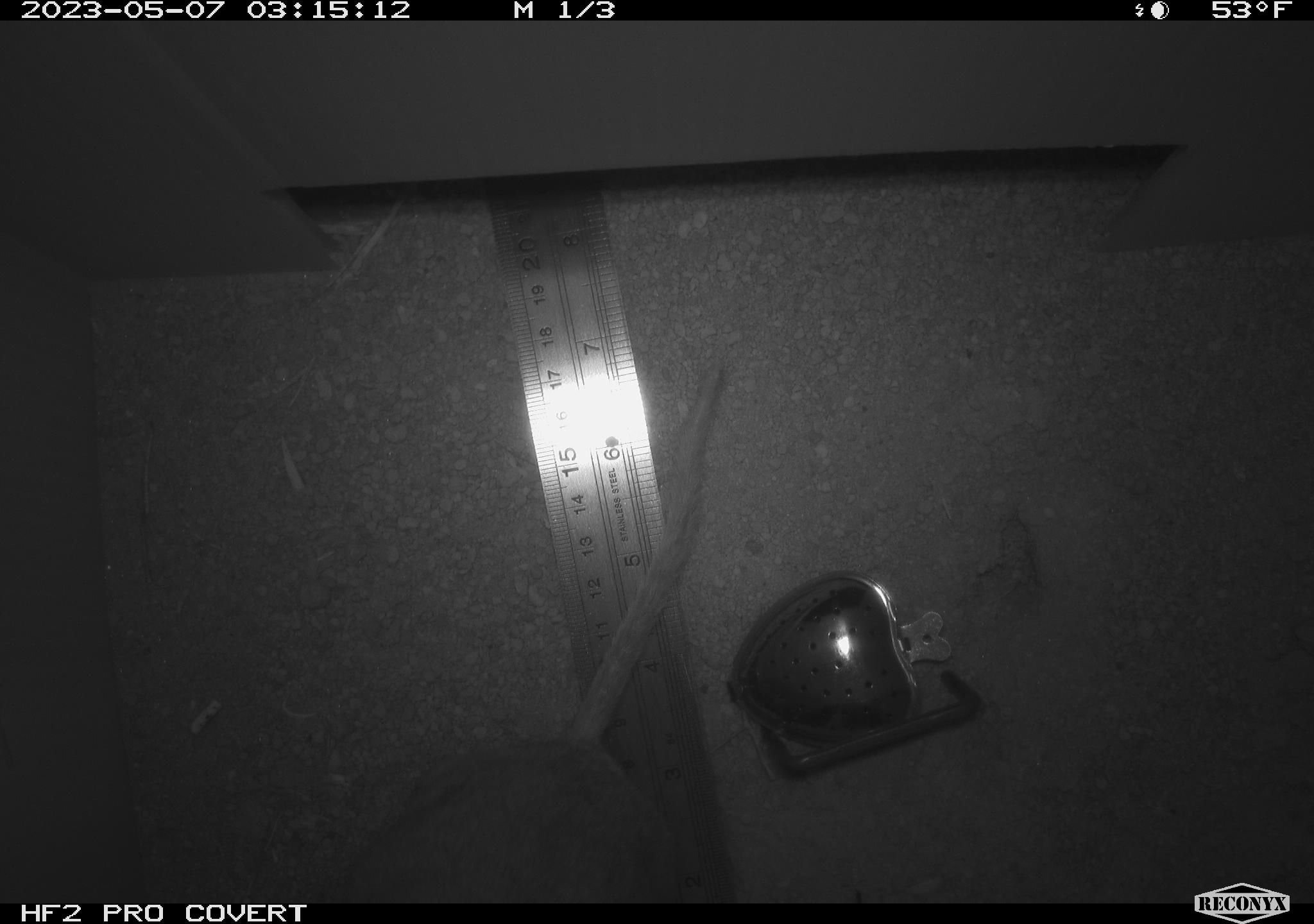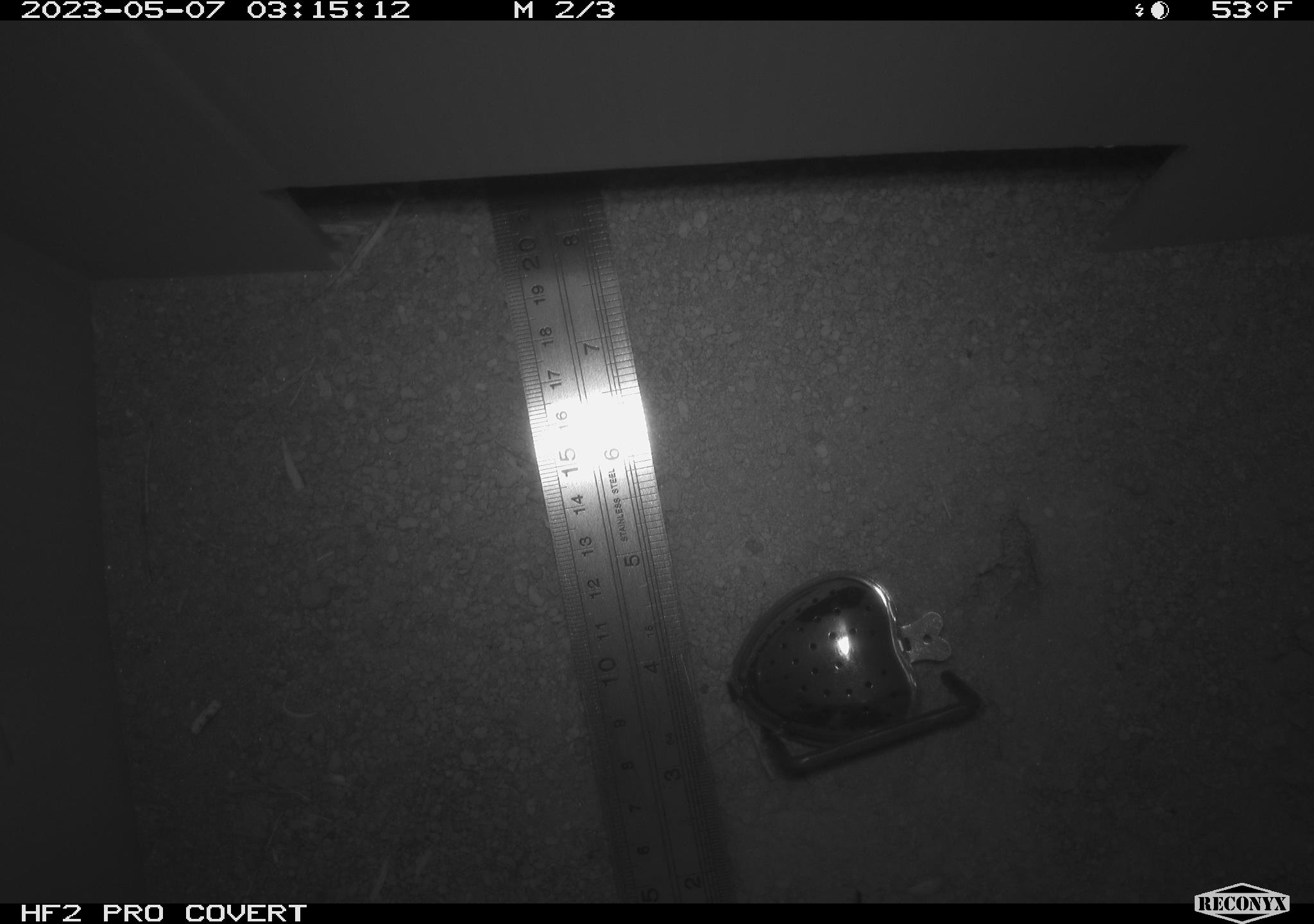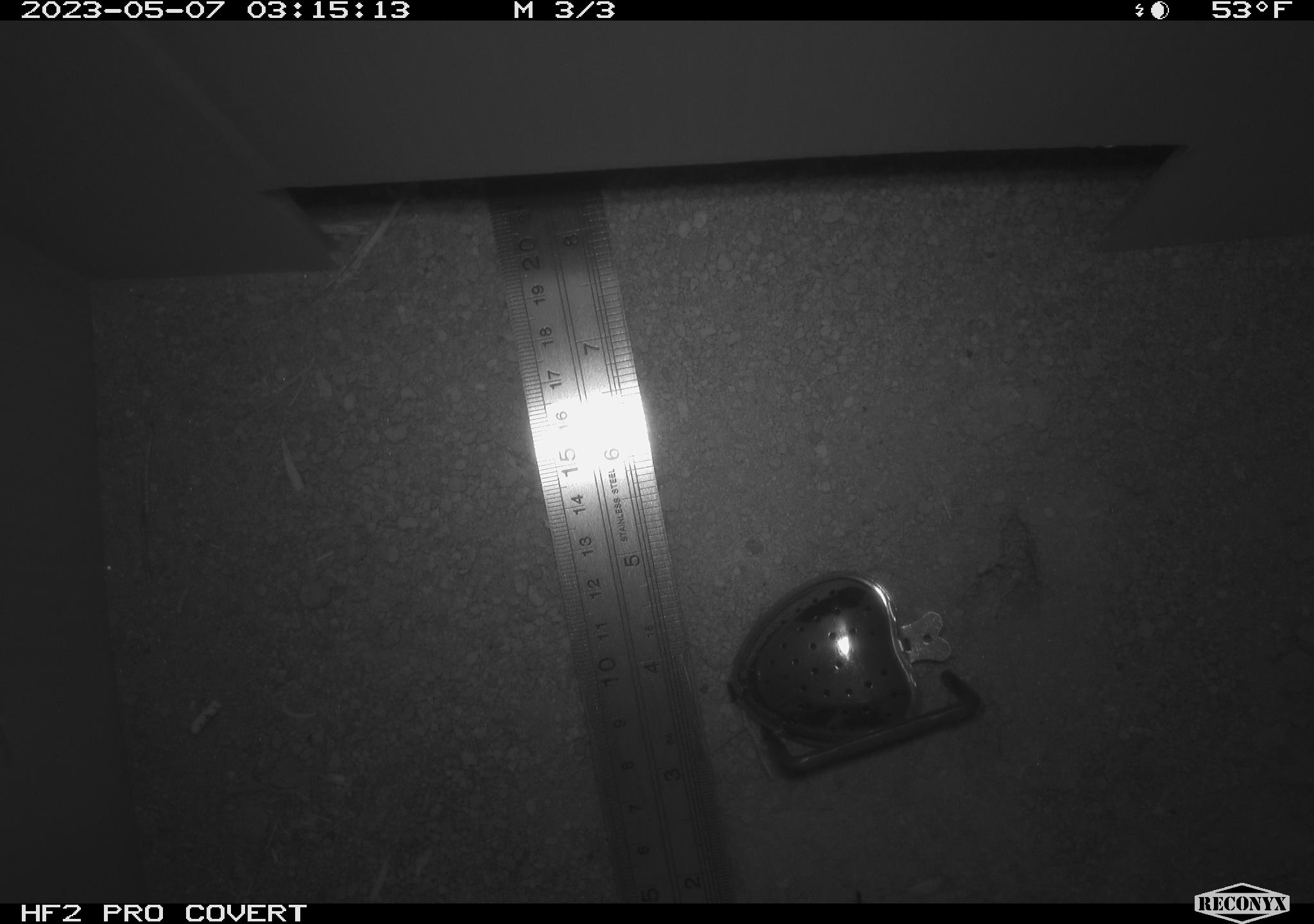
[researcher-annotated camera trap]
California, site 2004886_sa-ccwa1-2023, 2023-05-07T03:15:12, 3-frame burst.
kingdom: Animalia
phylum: Chordata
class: Mammalia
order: Rodentia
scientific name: Rodentia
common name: rodent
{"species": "rodent (Rodentia)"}